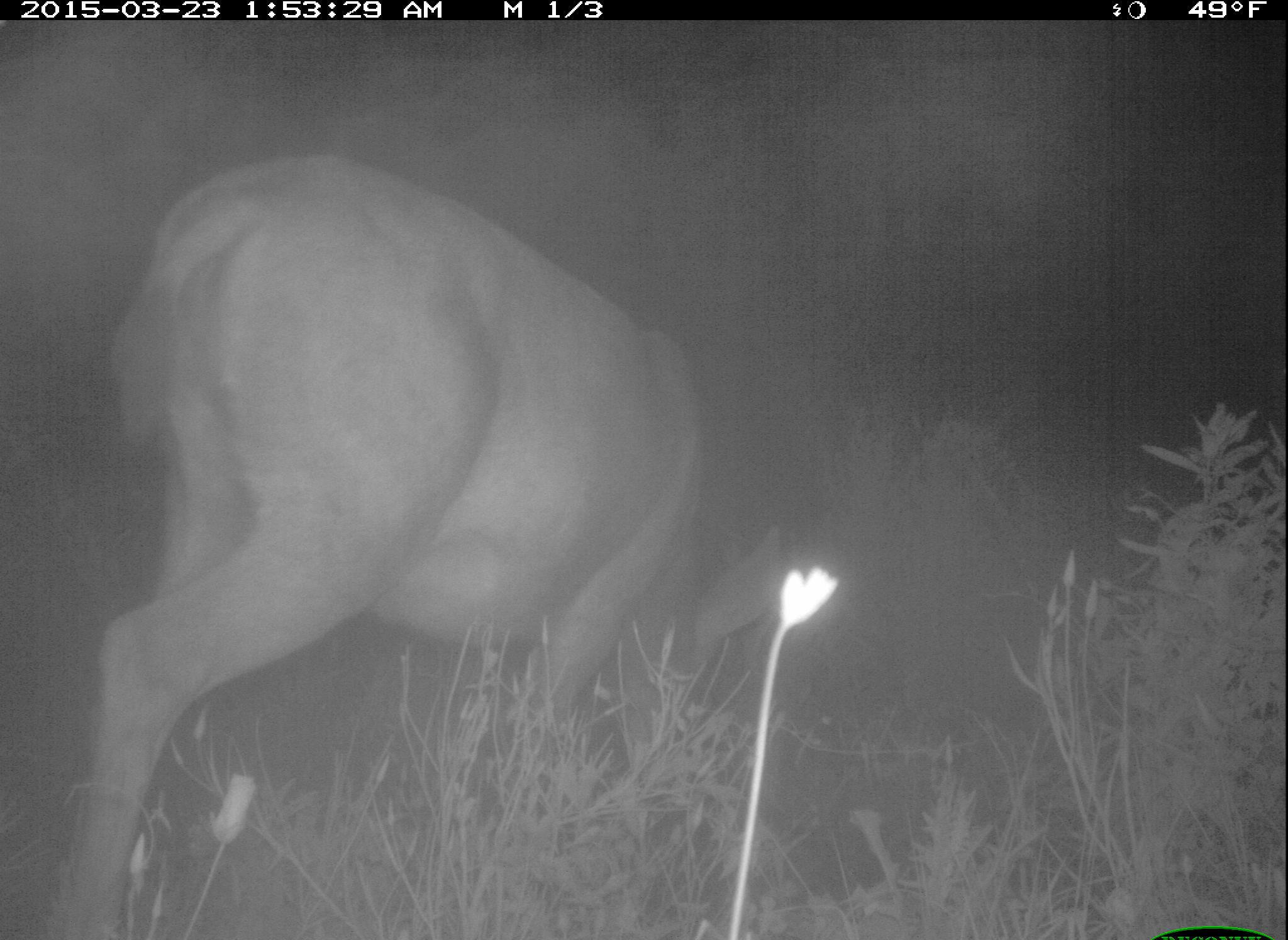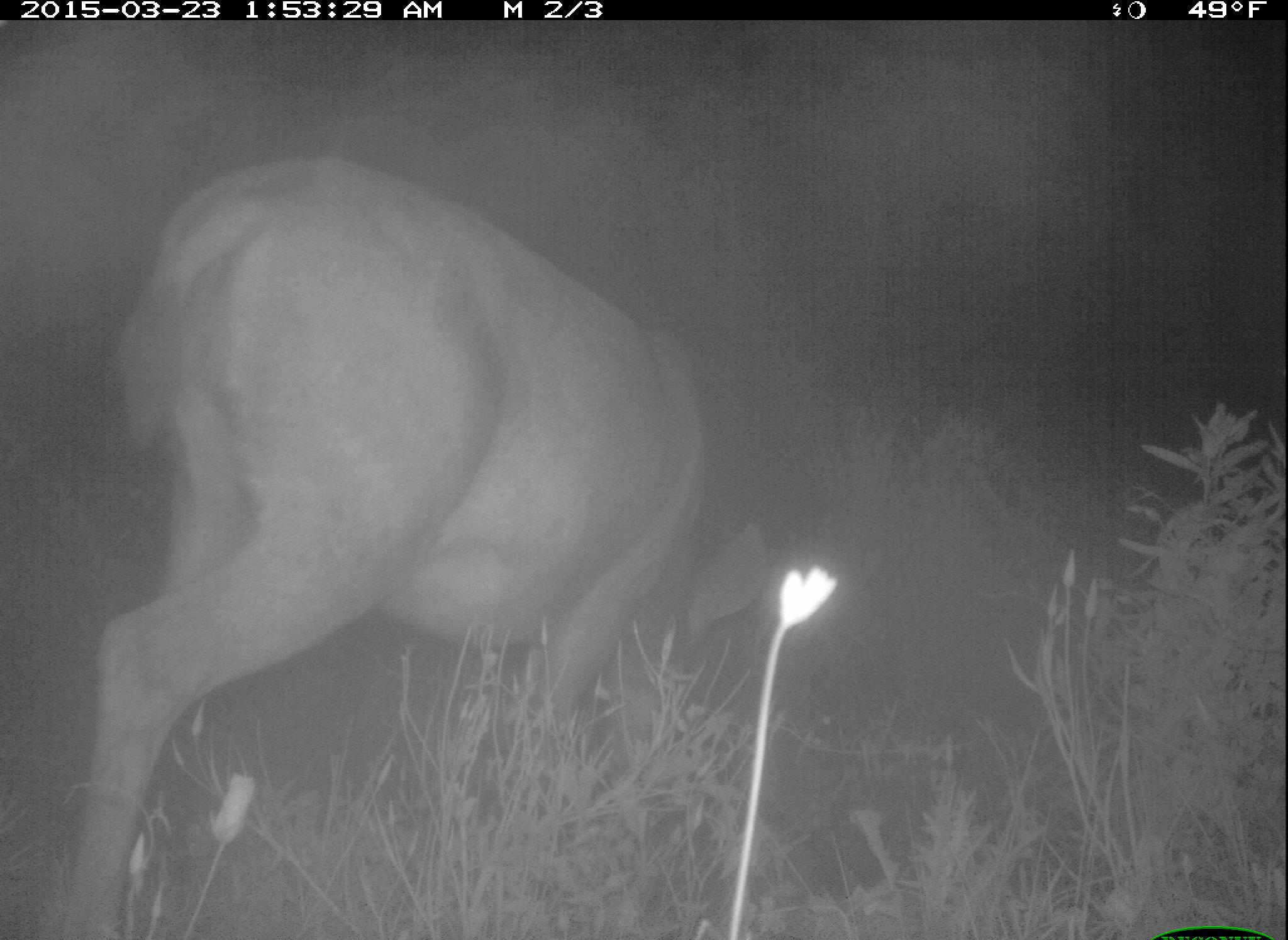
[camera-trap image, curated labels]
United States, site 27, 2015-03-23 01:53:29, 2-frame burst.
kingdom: Animalia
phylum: Chordata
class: Mammalia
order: Artiodactyla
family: Cervidae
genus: Odocoileus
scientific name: Odocoileus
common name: deer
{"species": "deer (Odocoileus)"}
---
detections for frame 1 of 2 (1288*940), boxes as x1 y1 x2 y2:
deer: 43 151 789 937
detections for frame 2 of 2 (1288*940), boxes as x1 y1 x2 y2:
deer: 54 157 771 938